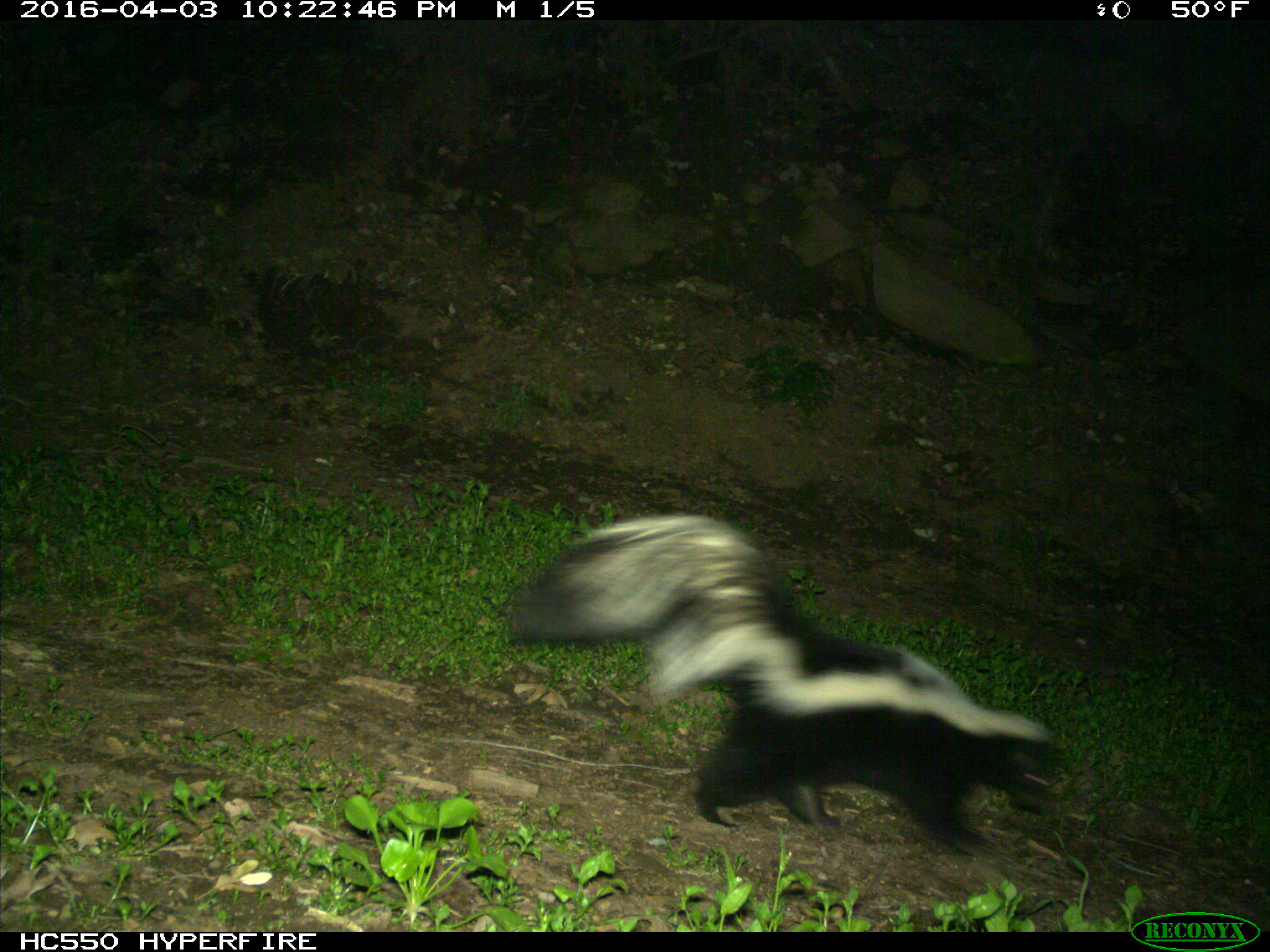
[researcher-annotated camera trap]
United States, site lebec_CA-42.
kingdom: Animalia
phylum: Chordata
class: Mammalia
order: Carnivora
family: Mephitidae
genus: Mephitis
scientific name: Mephitis mephitis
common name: striped skunk